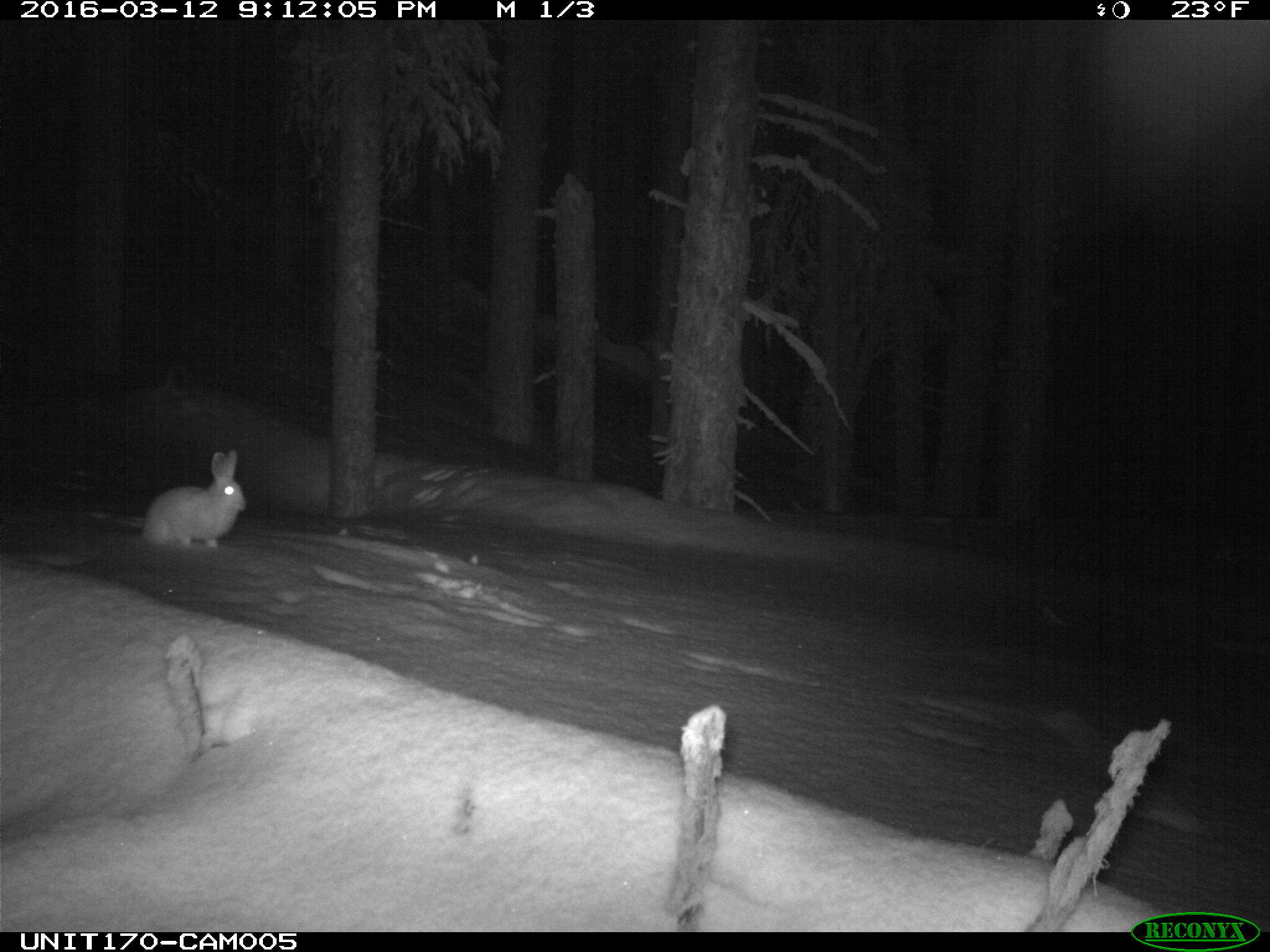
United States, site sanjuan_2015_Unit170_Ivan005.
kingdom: Animalia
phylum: Chordata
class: Mammalia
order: Lagomorpha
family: Leporidae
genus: Lepus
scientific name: Lepus americanus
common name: snowshoe hare